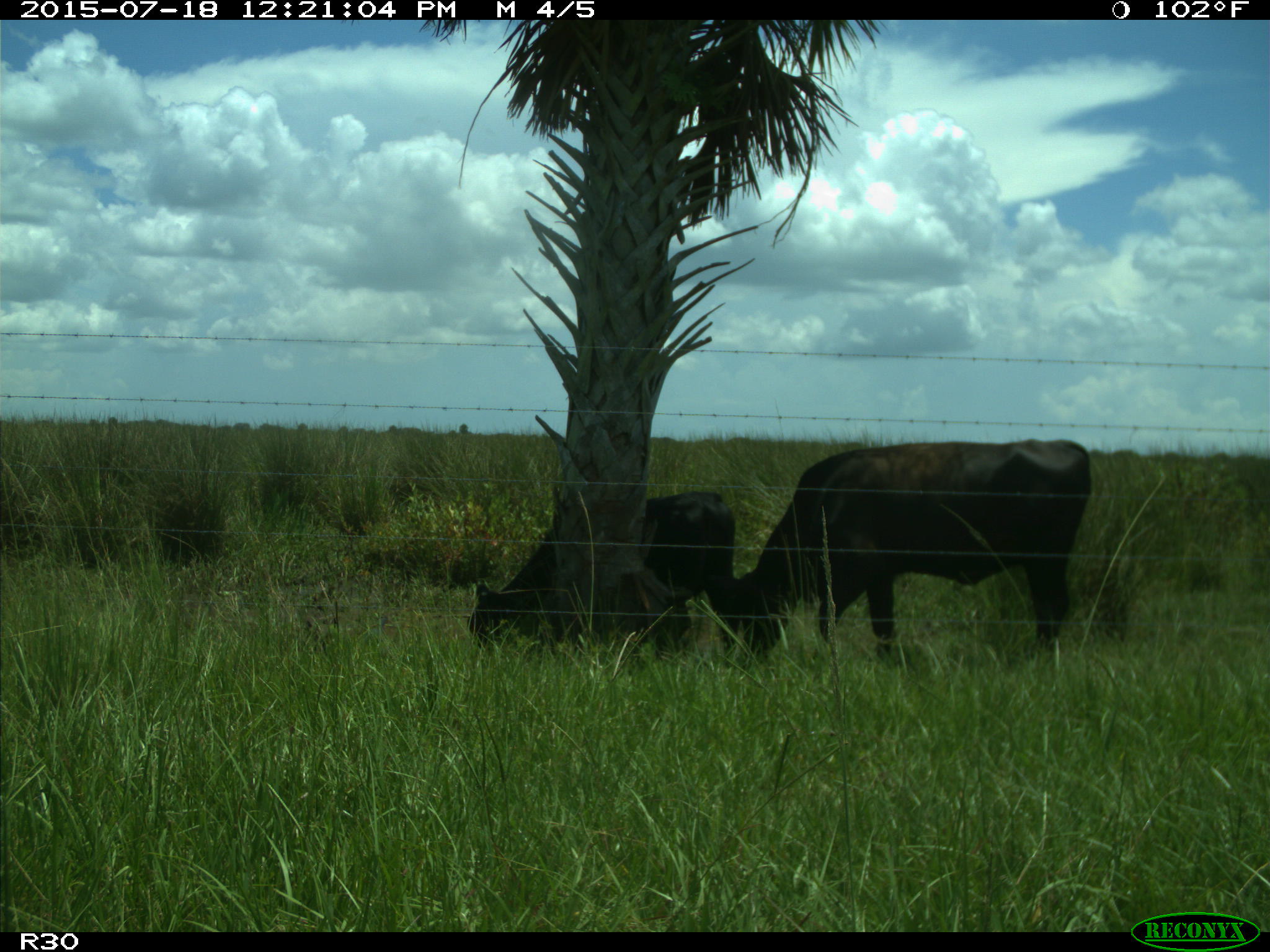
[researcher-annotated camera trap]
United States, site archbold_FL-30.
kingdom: Animalia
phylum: Chordata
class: Mammalia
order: Artiodactyla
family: Bovidae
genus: Bos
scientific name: Bos taurus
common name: domestic cow